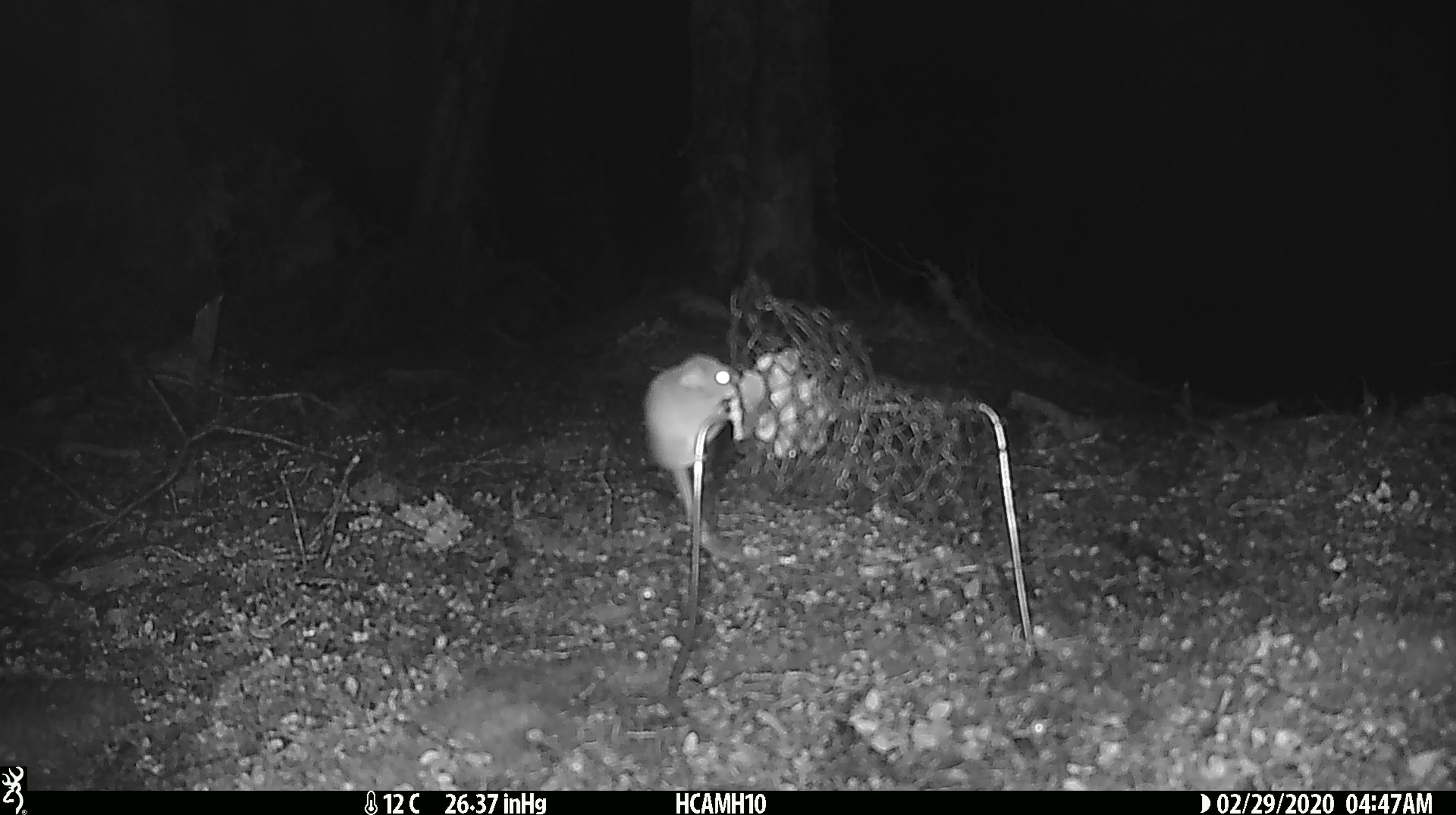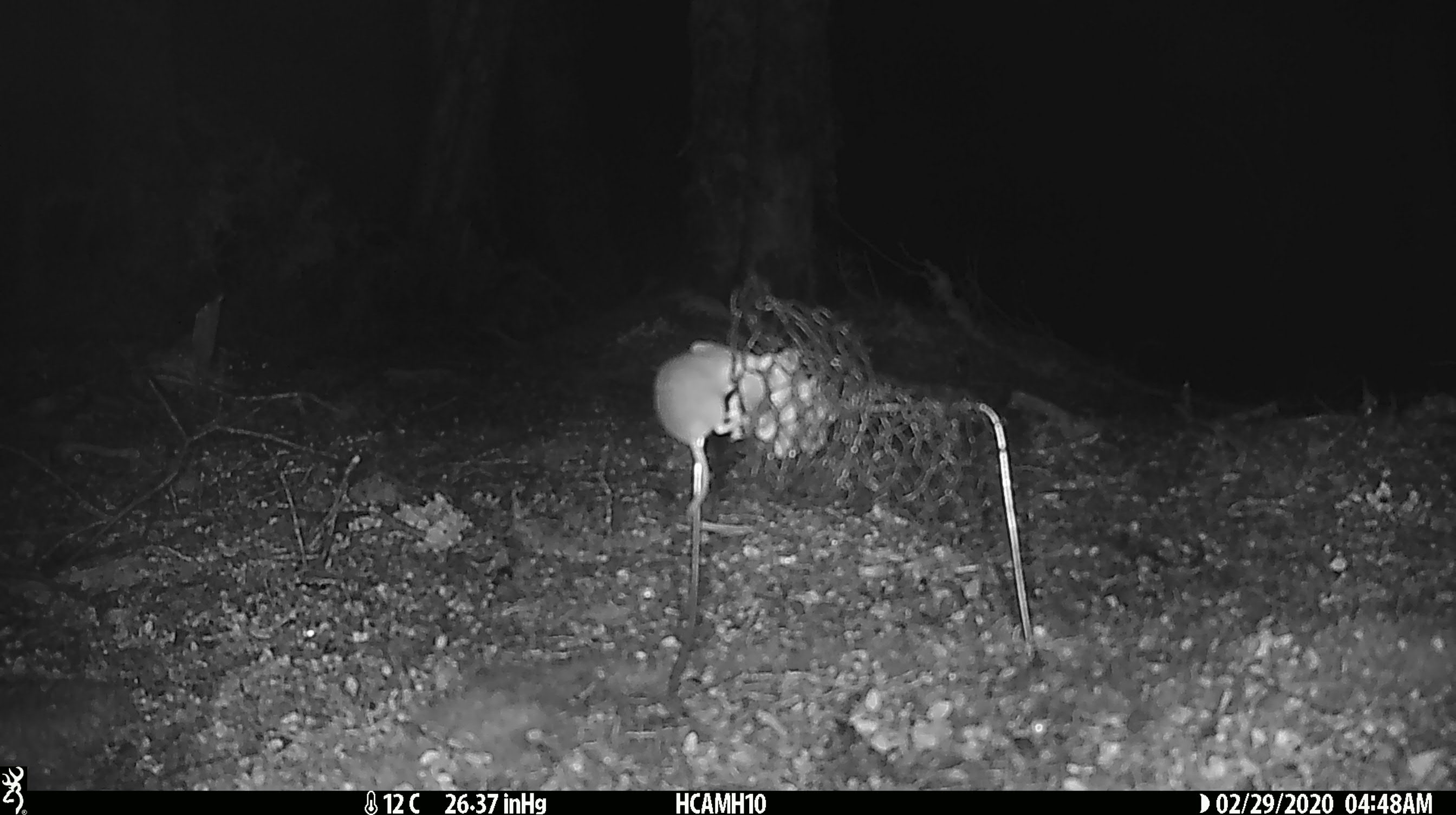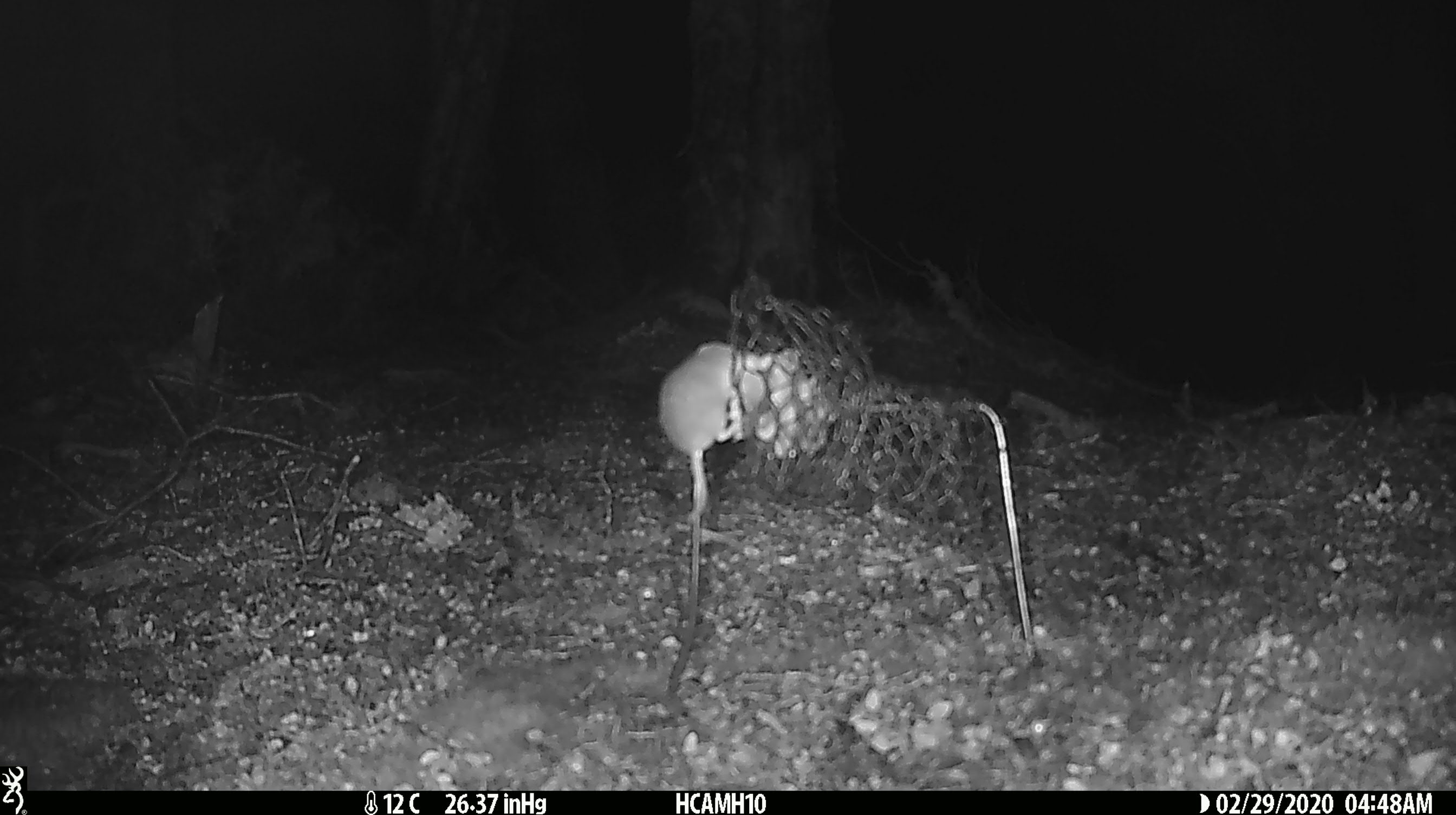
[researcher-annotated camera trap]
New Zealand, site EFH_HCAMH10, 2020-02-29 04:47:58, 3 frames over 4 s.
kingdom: Animalia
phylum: Chordata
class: Mammalia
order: Rodentia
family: Muridae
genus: Mus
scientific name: Mus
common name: mouse